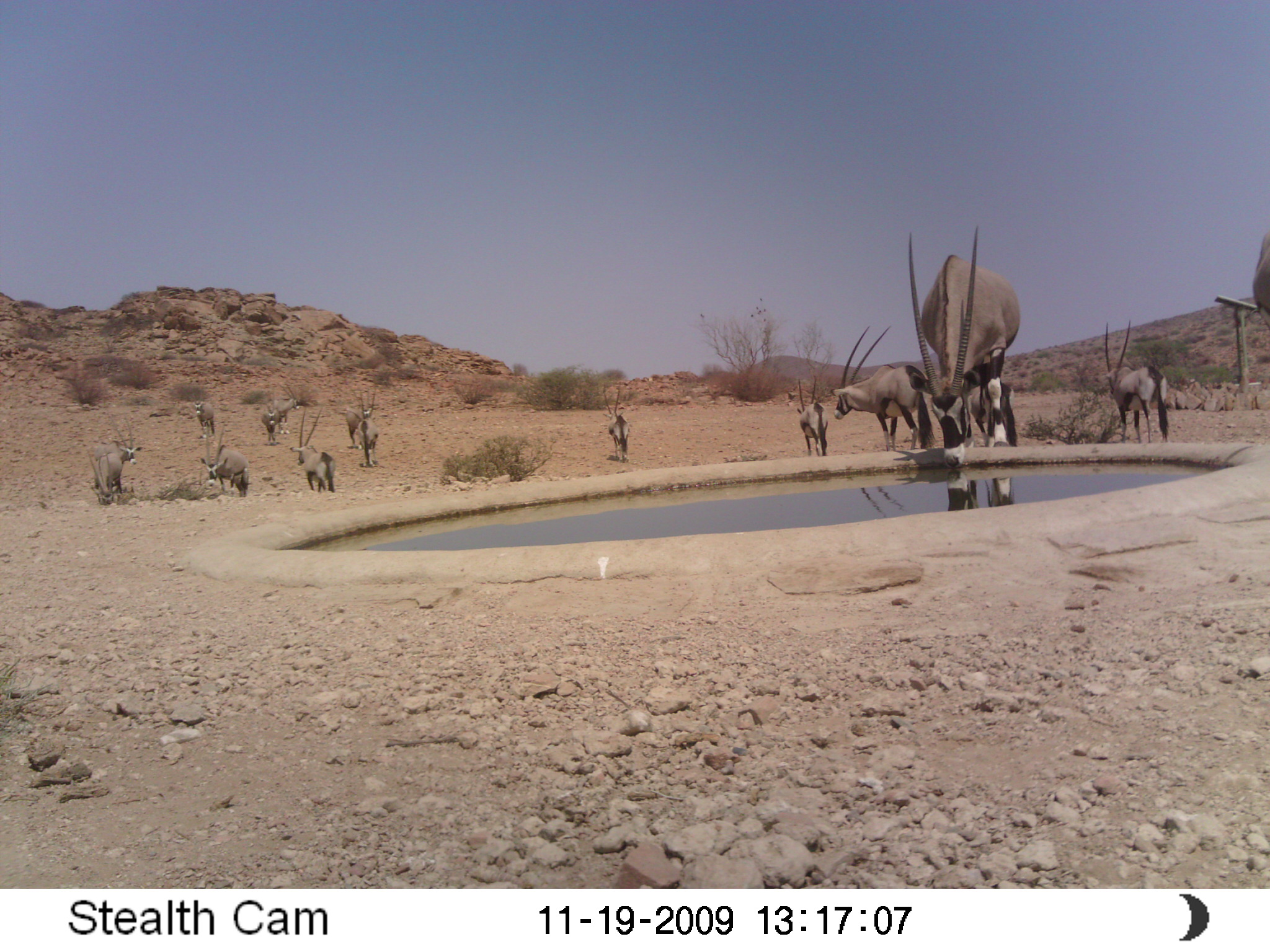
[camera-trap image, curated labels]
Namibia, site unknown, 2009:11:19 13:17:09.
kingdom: Animalia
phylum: Chordata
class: Mammalia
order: Artiodactyla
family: Bovidae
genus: Oryx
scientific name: Oryx gazella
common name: gemsbok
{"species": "Oryx gazella (gemsbok)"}